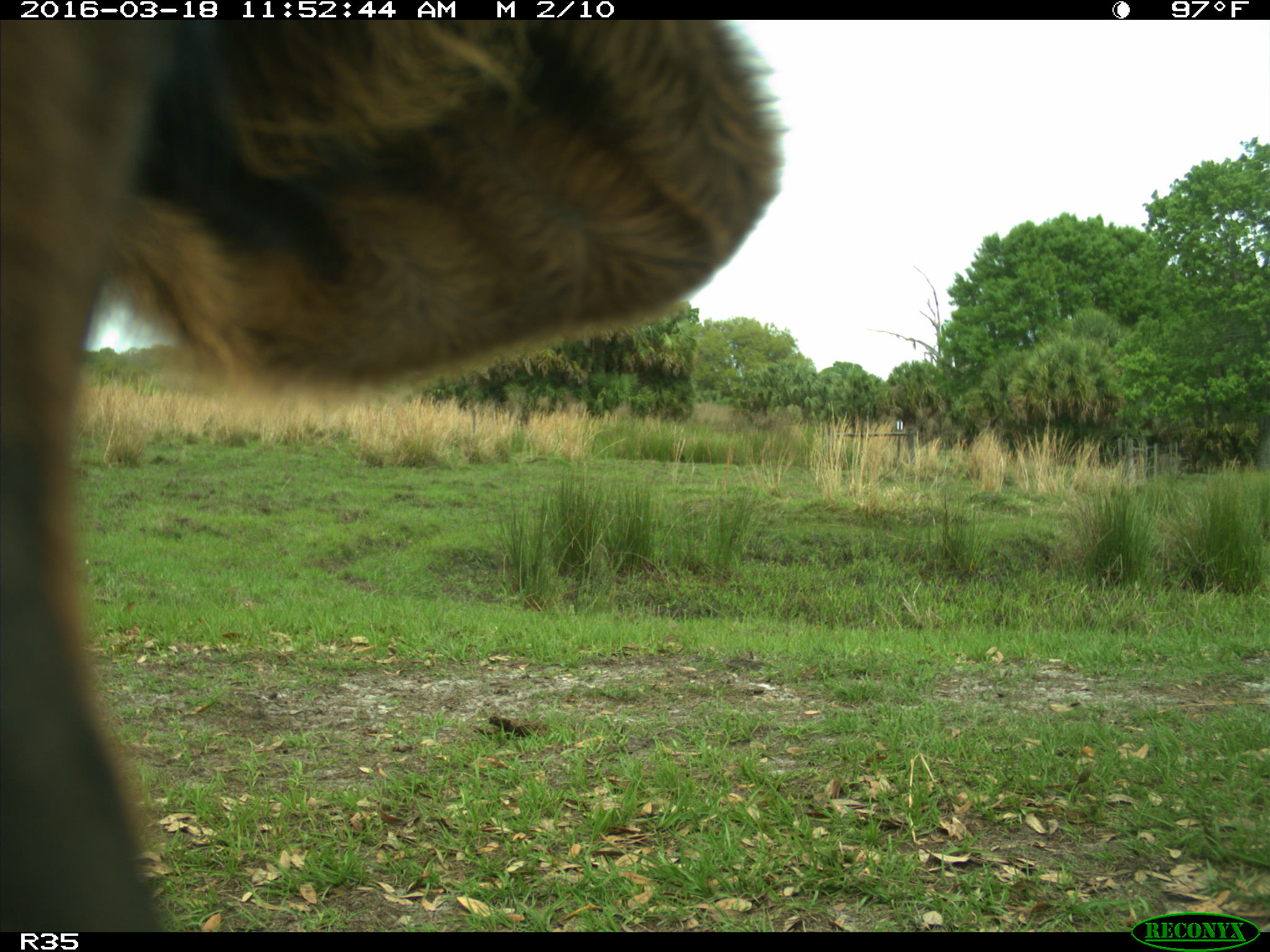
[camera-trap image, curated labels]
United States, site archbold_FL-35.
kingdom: Animalia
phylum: Chordata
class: Mammalia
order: Artiodactyla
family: Bovidae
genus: Bos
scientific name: Bos taurus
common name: domestic cow